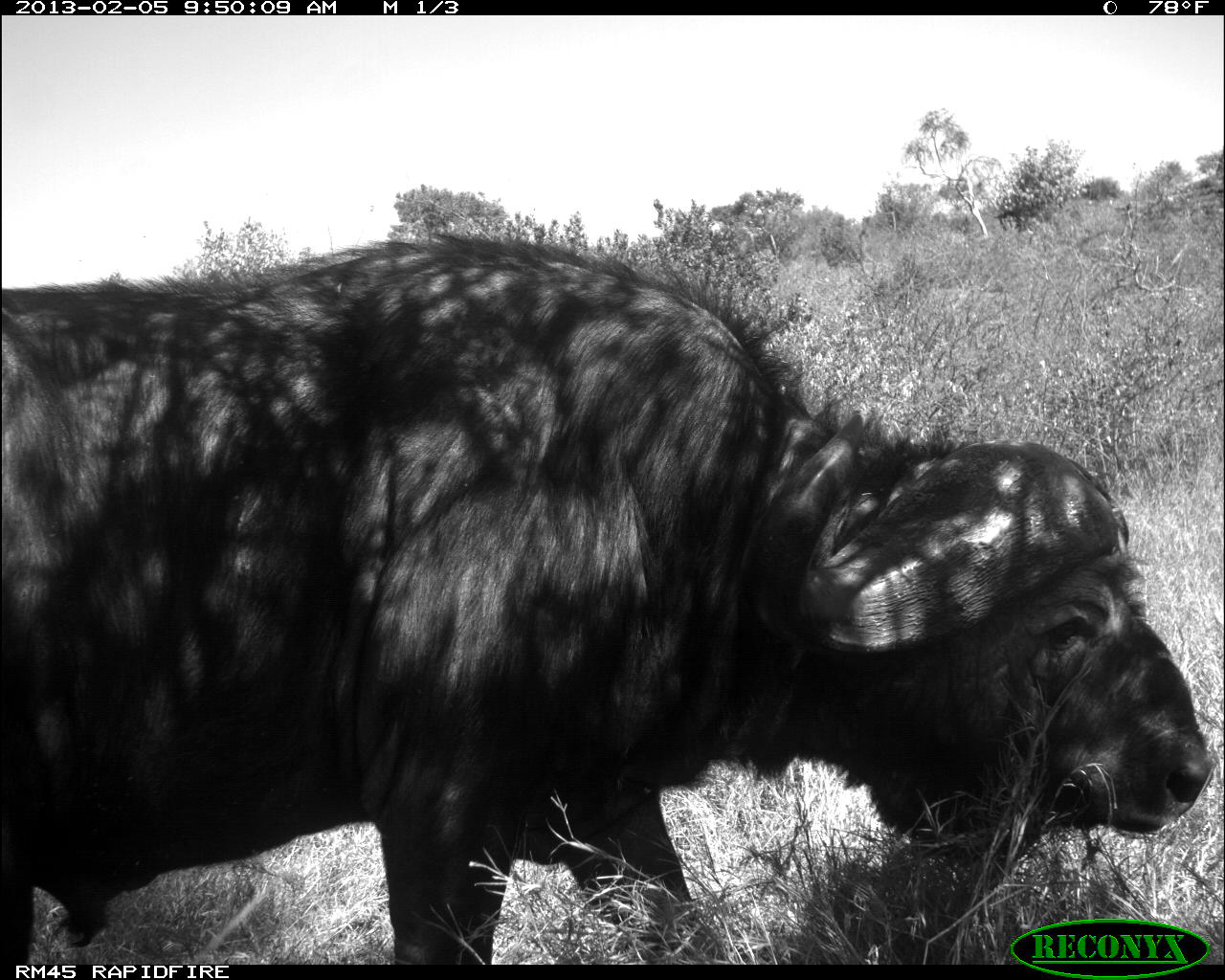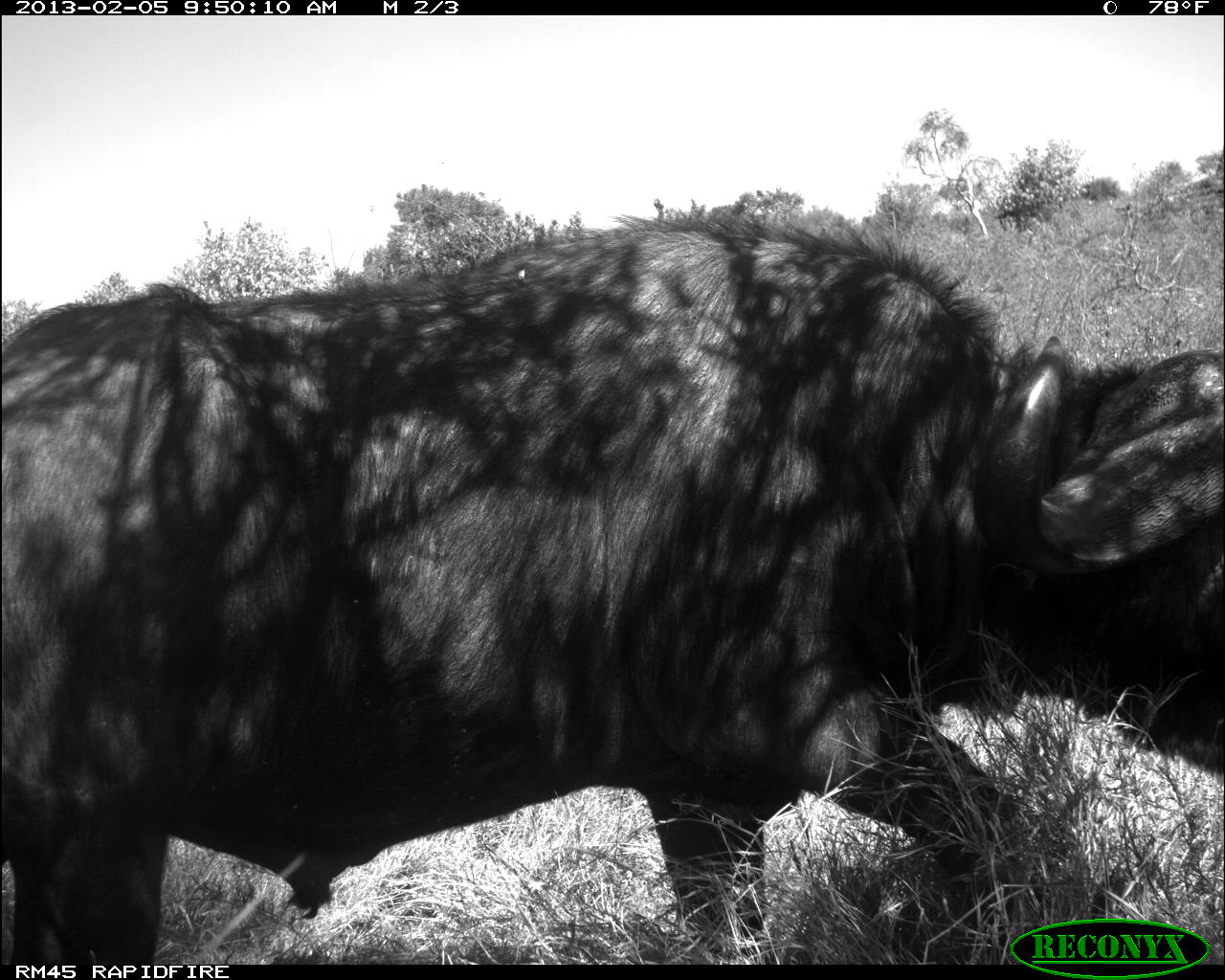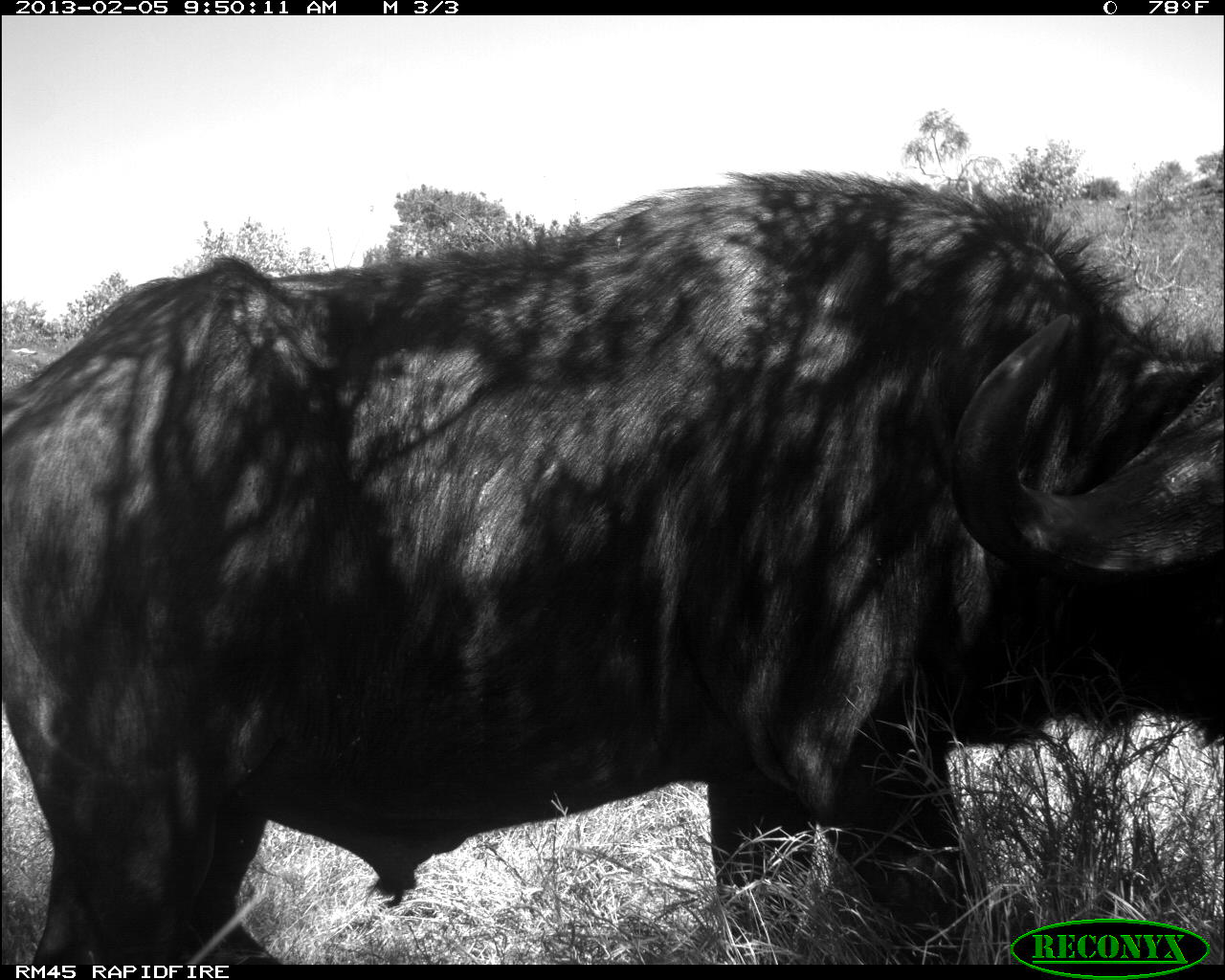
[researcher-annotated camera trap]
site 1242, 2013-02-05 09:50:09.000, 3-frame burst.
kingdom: Animalia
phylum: Chordata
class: Mammalia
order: Artiodactyla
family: Bovidae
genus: Syncerus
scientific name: Syncerus caffer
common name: african buffalo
Syncerus caffer (african buffalo), count 1.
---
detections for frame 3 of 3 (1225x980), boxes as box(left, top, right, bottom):
syncerus caffer: box(0, 170, 1225, 964)